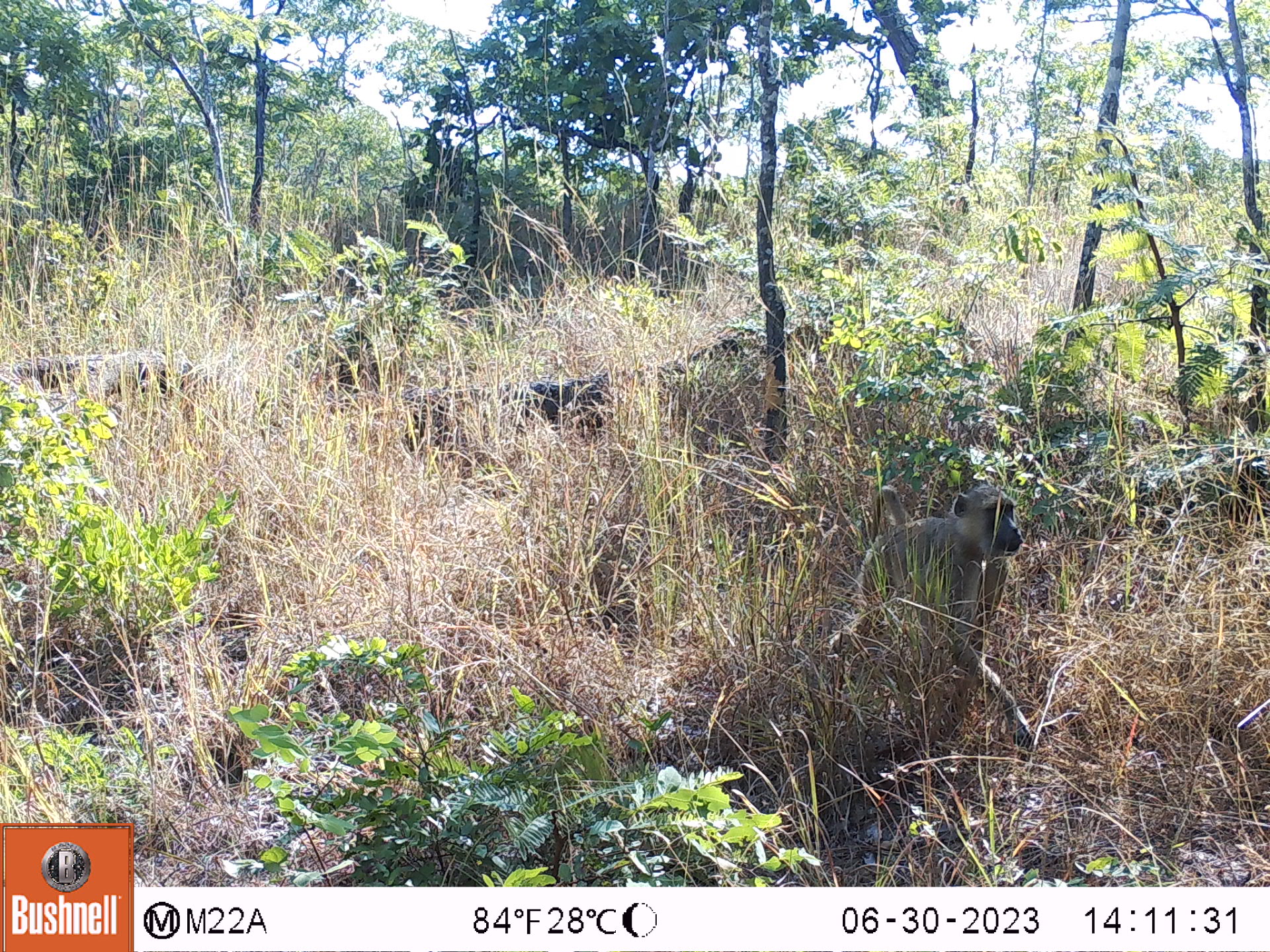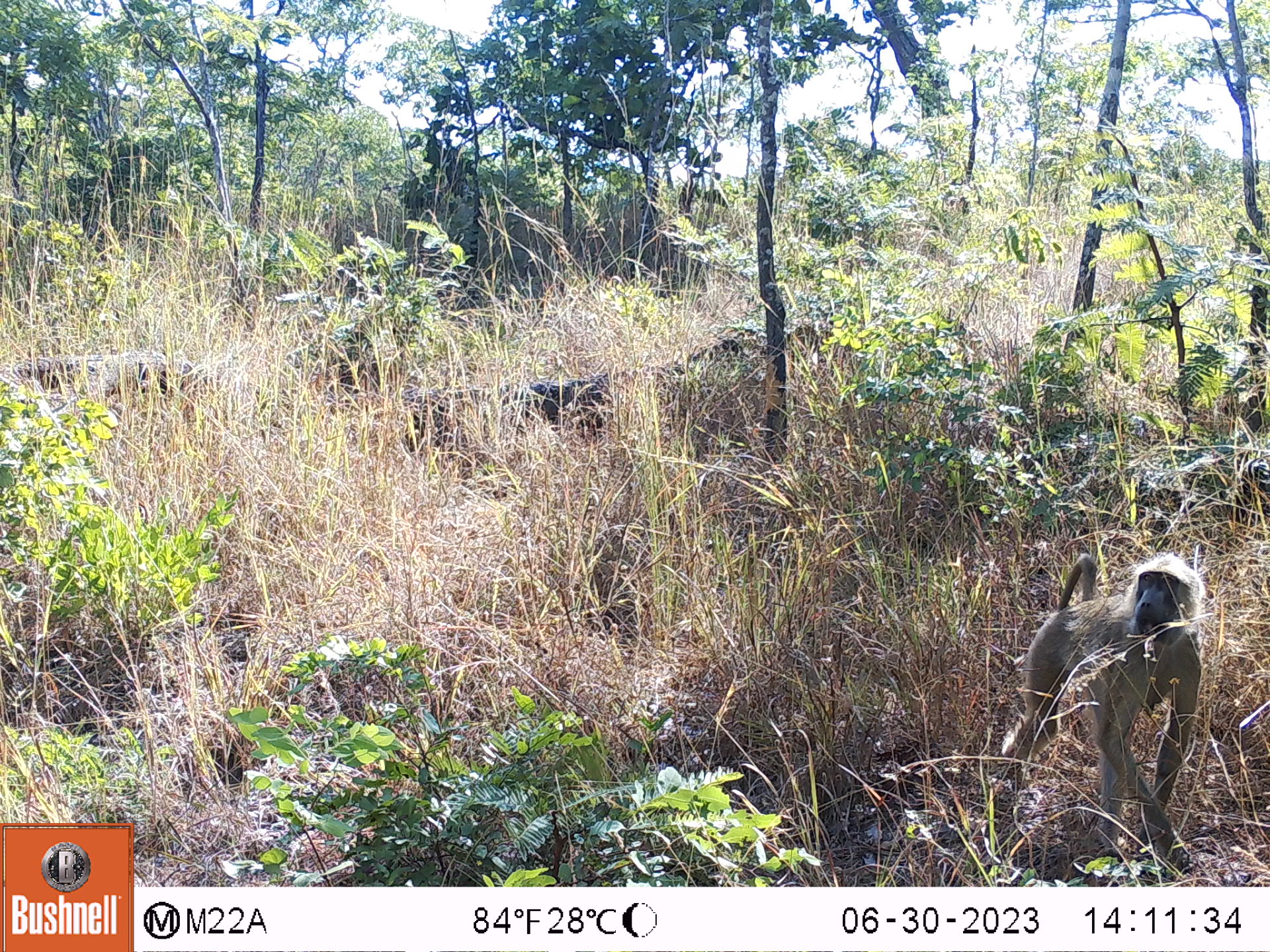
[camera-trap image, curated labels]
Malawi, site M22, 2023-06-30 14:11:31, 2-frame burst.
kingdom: Animalia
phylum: Chordata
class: Mammalia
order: Primates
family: Cercopithecidae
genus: Papio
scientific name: Papio cynocephalus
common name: yellow baboon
Yellow baboon (Papio cynocephalus), count 1.